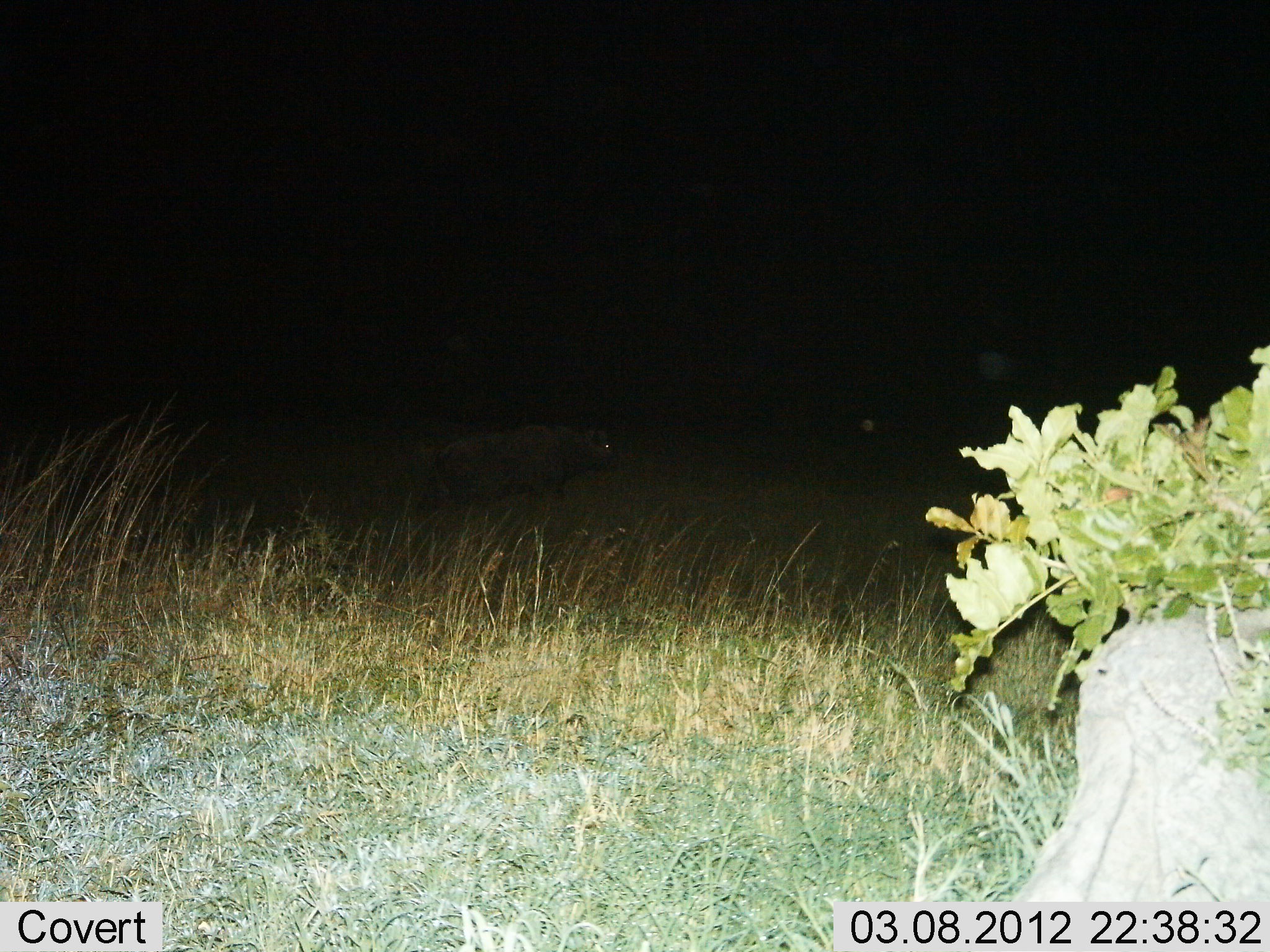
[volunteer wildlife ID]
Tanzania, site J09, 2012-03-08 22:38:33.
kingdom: Animalia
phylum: Chordata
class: Mammalia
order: Artiodactyla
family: Bovidae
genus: Syncerus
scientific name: Syncerus caffer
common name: cape buffalo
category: buffalo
Buffalo (cape buffalo) (Syncerus caffer), count 1. Behavior (volunteer vote fractions): standing 43%, resting 0%, moving 57%, interacting 0%. Young present (vote fraction): 0%. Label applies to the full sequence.